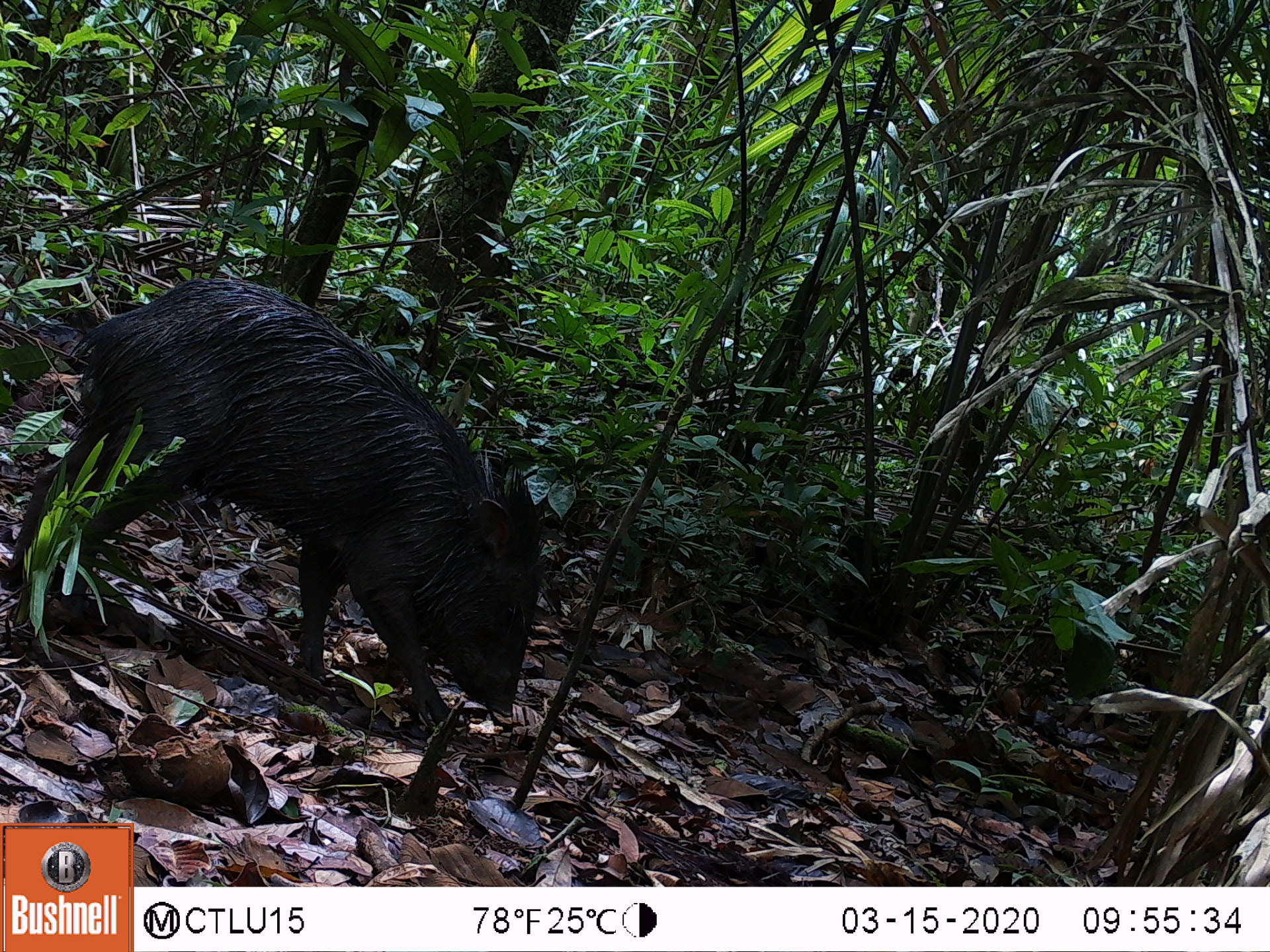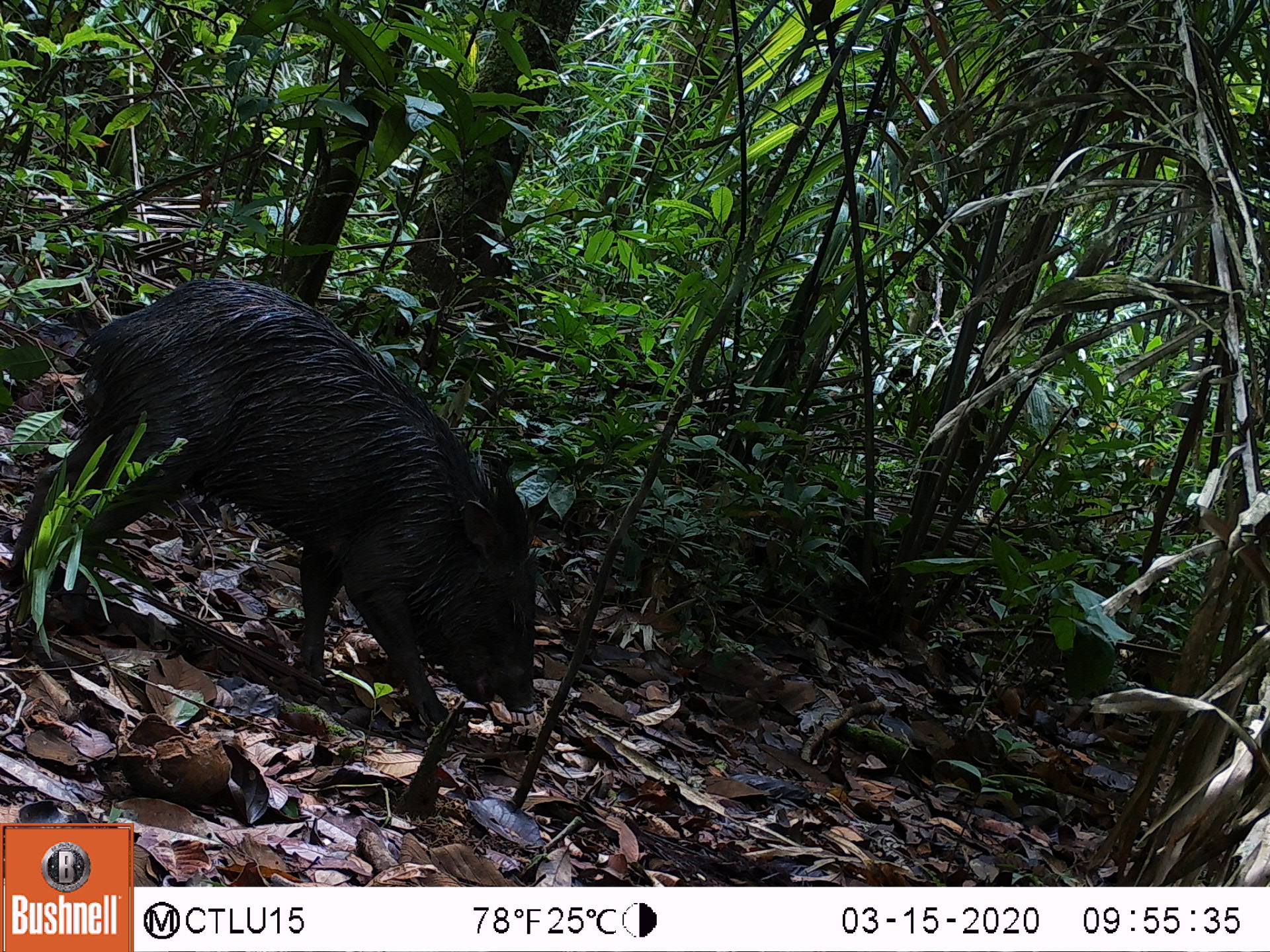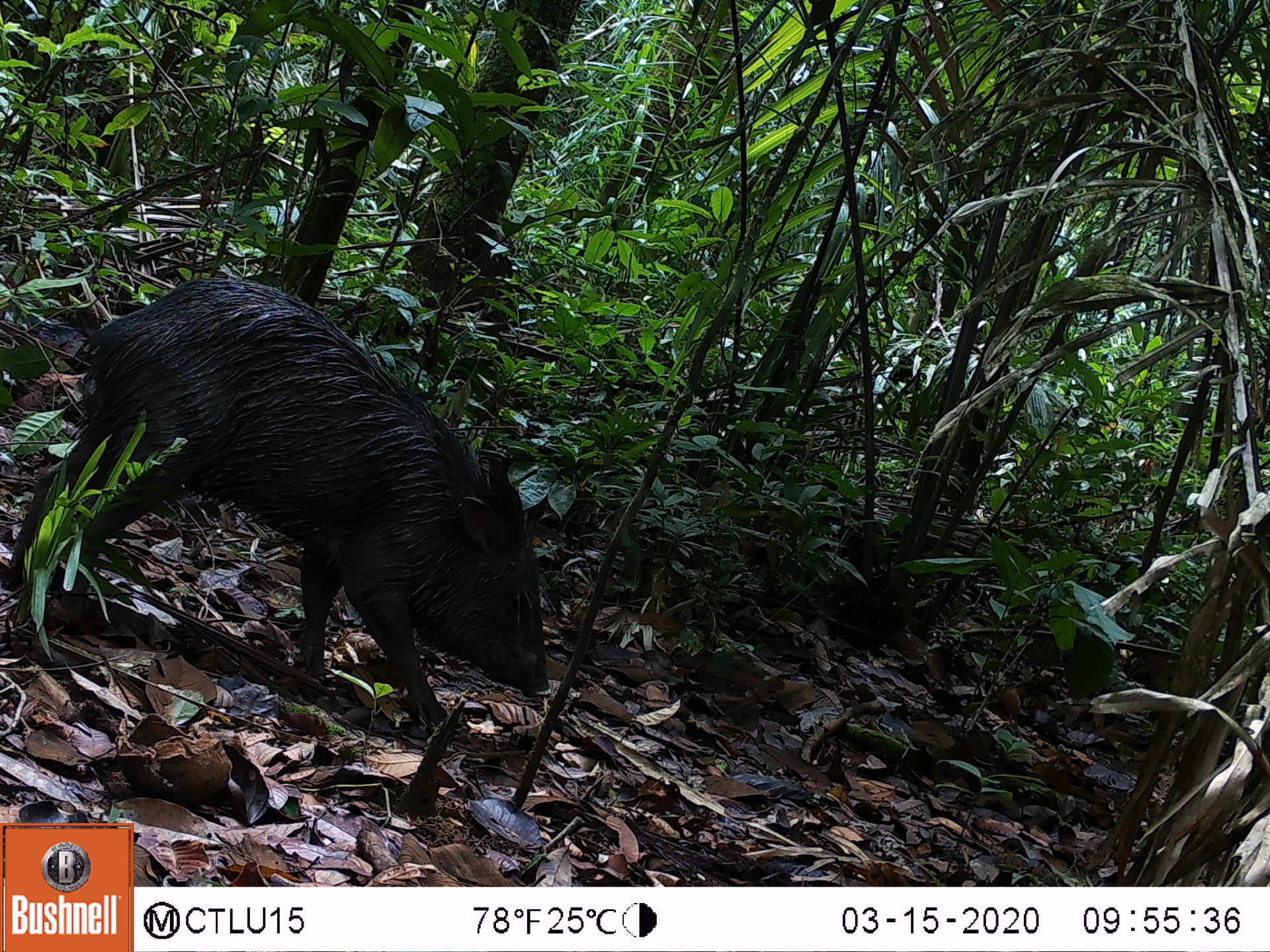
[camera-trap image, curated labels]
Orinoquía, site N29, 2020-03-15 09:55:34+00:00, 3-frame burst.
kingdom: Animalia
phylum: Chordata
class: Mammalia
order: Artiodactyla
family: Tayassuidae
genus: Pecari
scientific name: Pecari tajacu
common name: collared peccary